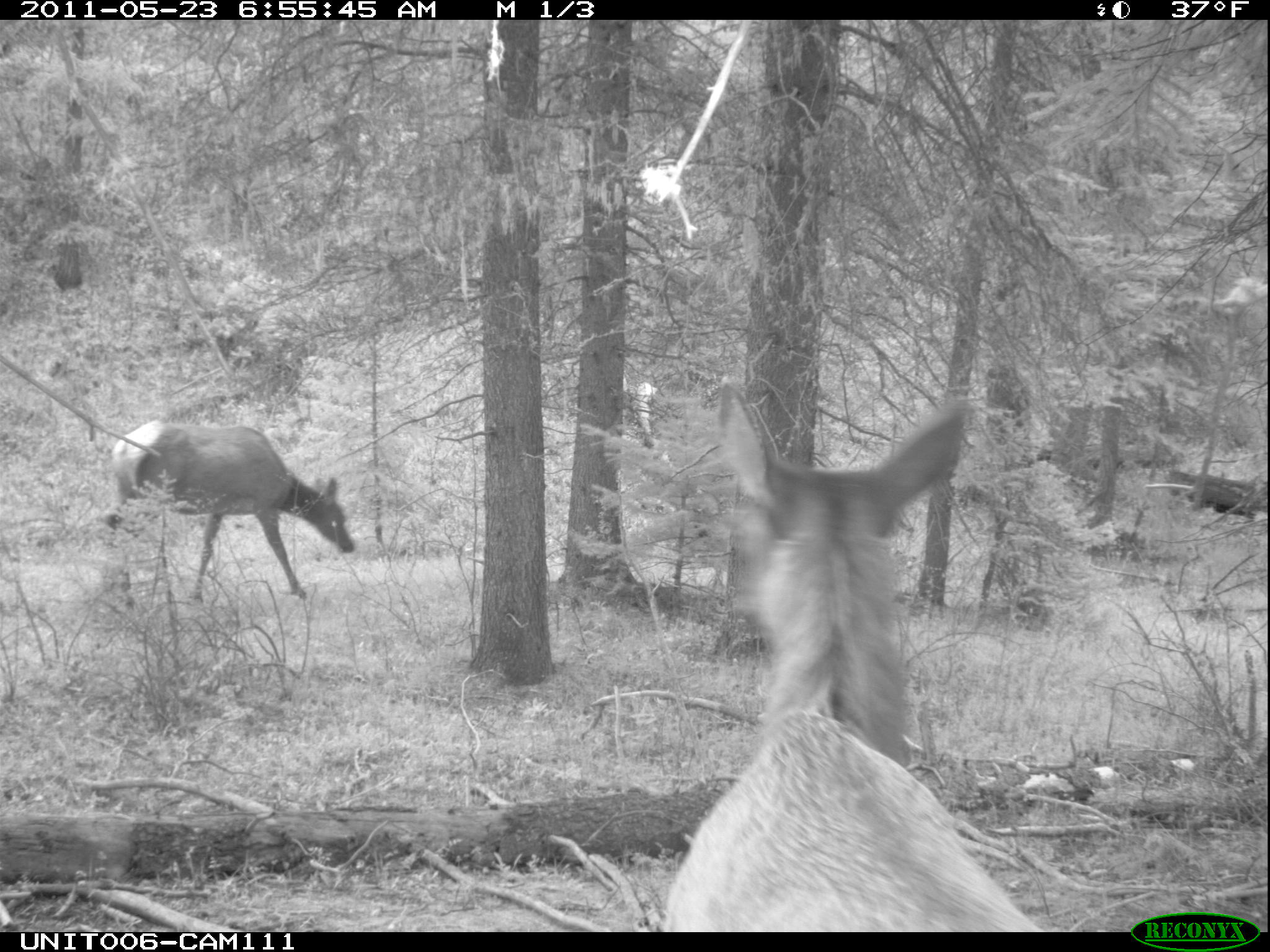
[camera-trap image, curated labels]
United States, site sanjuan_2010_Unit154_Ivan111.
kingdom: Animalia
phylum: Chordata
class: Mammalia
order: Artiodactyla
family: Cervidae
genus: Cervus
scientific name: Cervus elaphus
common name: red deer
Cervus elaphus (red deer).